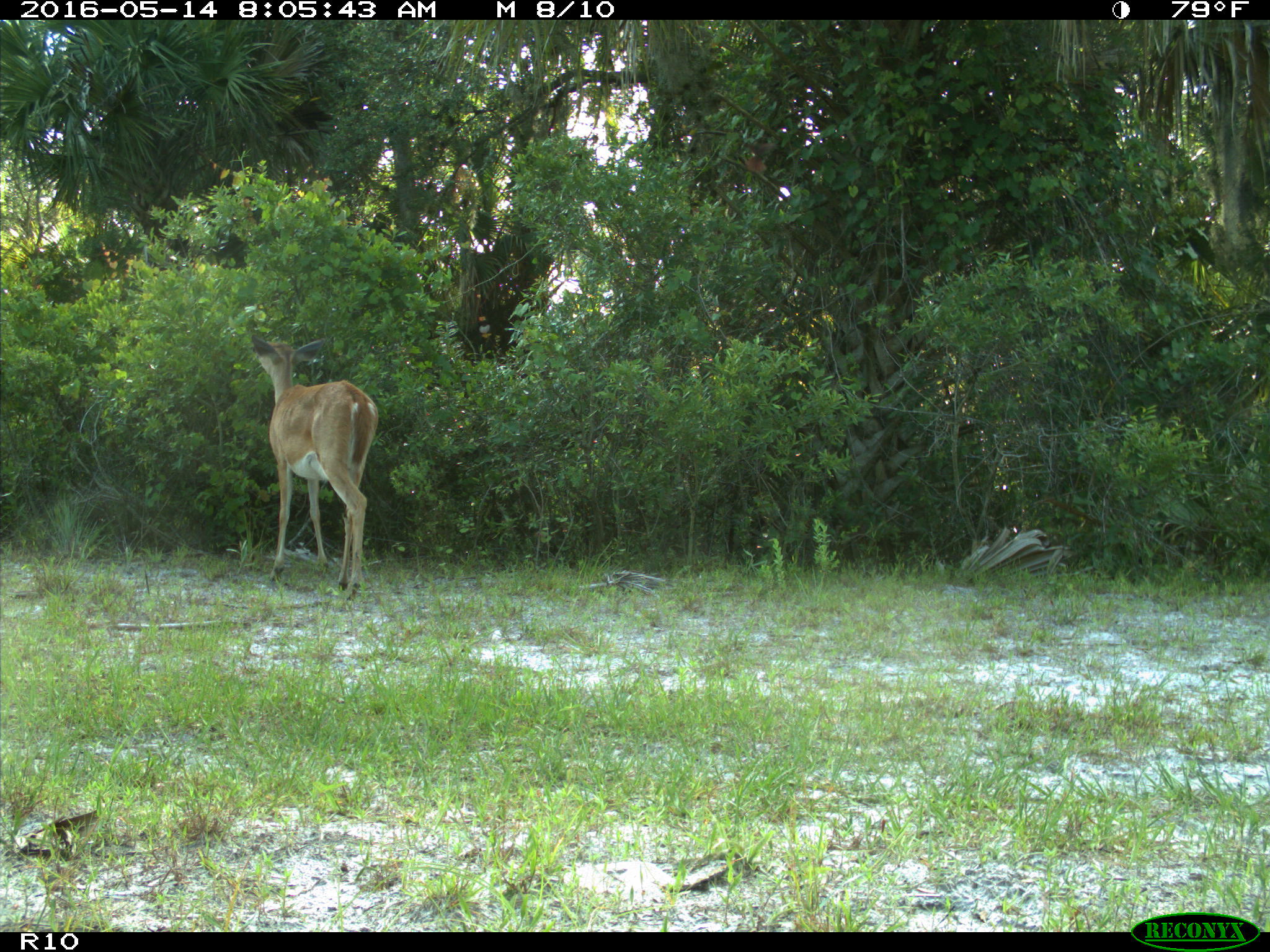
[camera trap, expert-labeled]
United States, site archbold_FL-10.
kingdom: Animalia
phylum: Chordata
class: Mammalia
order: Artiodactyla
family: Cervidae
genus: Odocoileus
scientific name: Odocoileus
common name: deer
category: unidentified deer